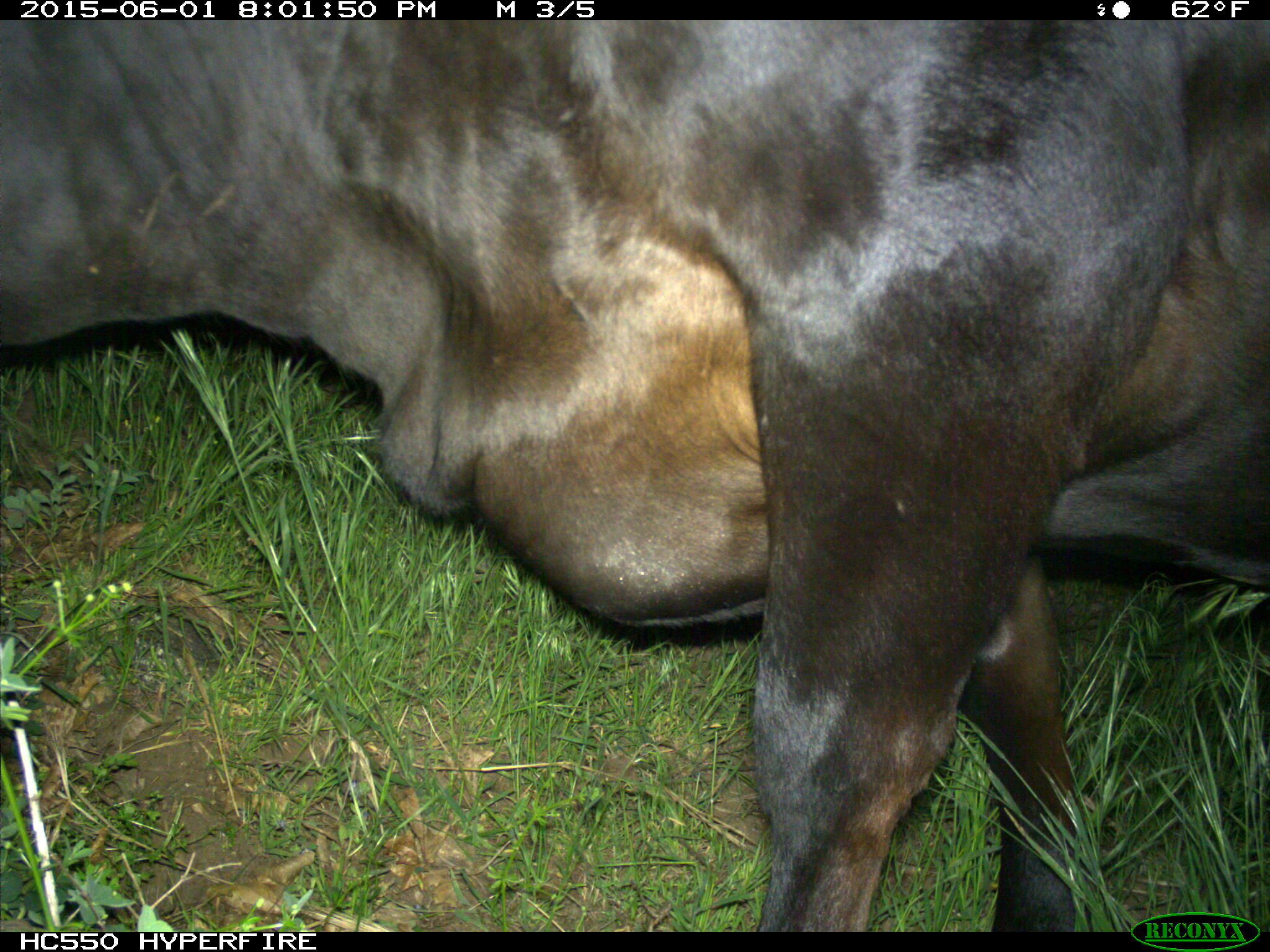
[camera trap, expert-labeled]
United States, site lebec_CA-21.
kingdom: Animalia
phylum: Chordata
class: Mammalia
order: Artiodactyla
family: Bovidae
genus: Bos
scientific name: Bos taurus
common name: domestic cow